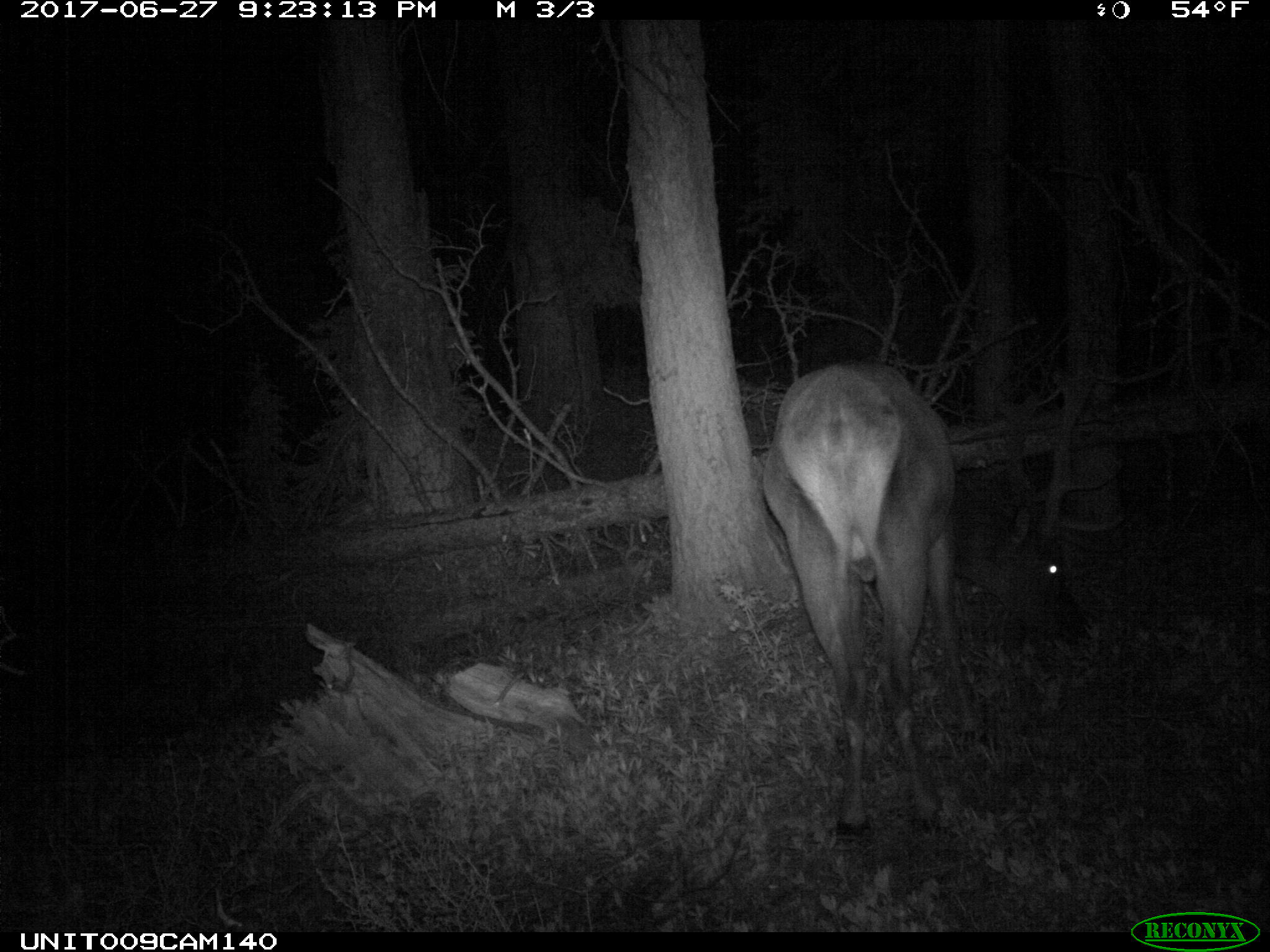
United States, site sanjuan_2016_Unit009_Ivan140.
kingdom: Animalia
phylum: Chordata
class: Mammalia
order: Artiodactyla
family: Cervidae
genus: Cervus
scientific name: Cervus elaphus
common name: red deer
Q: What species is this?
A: Cervus elaphus (red deer).